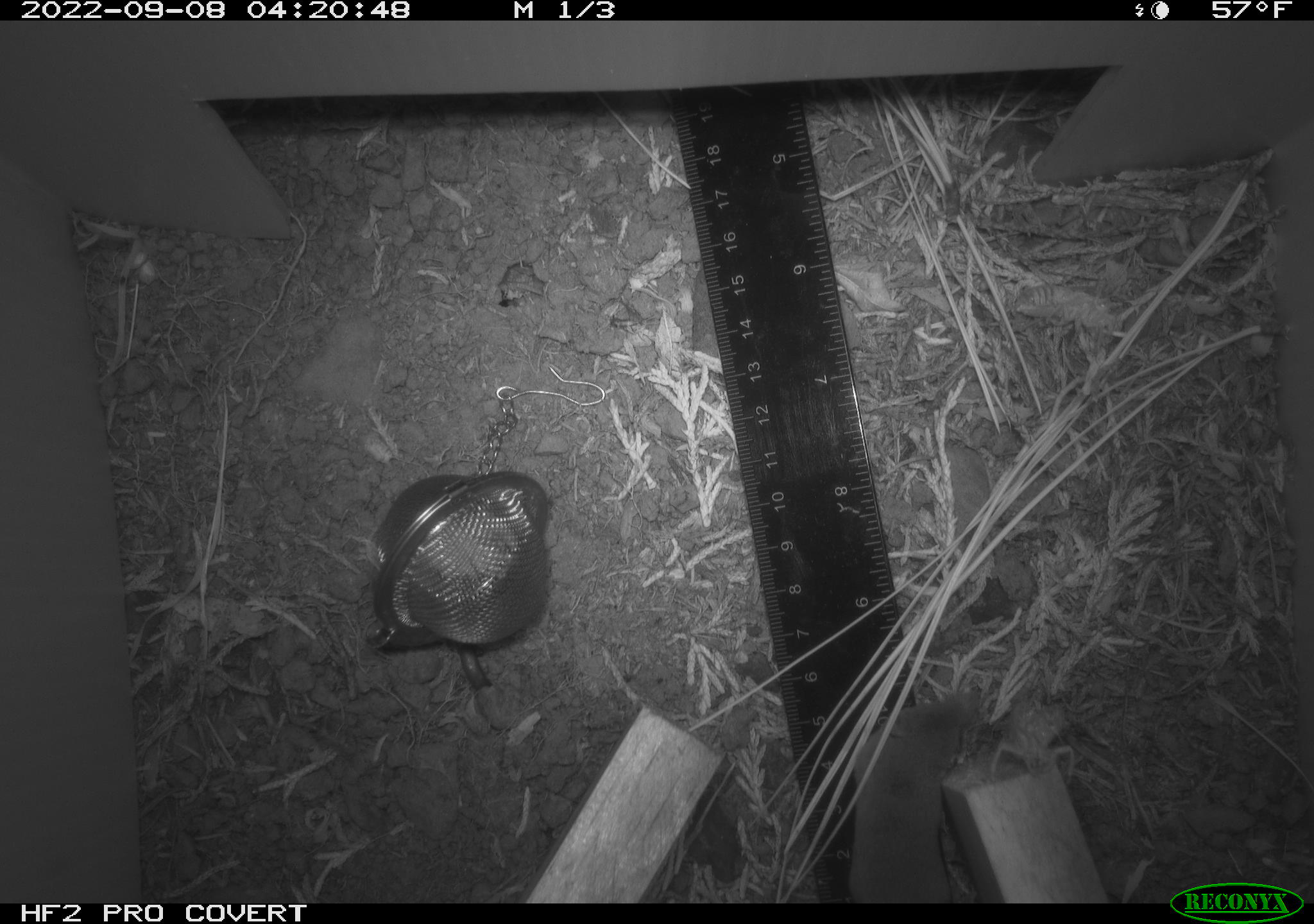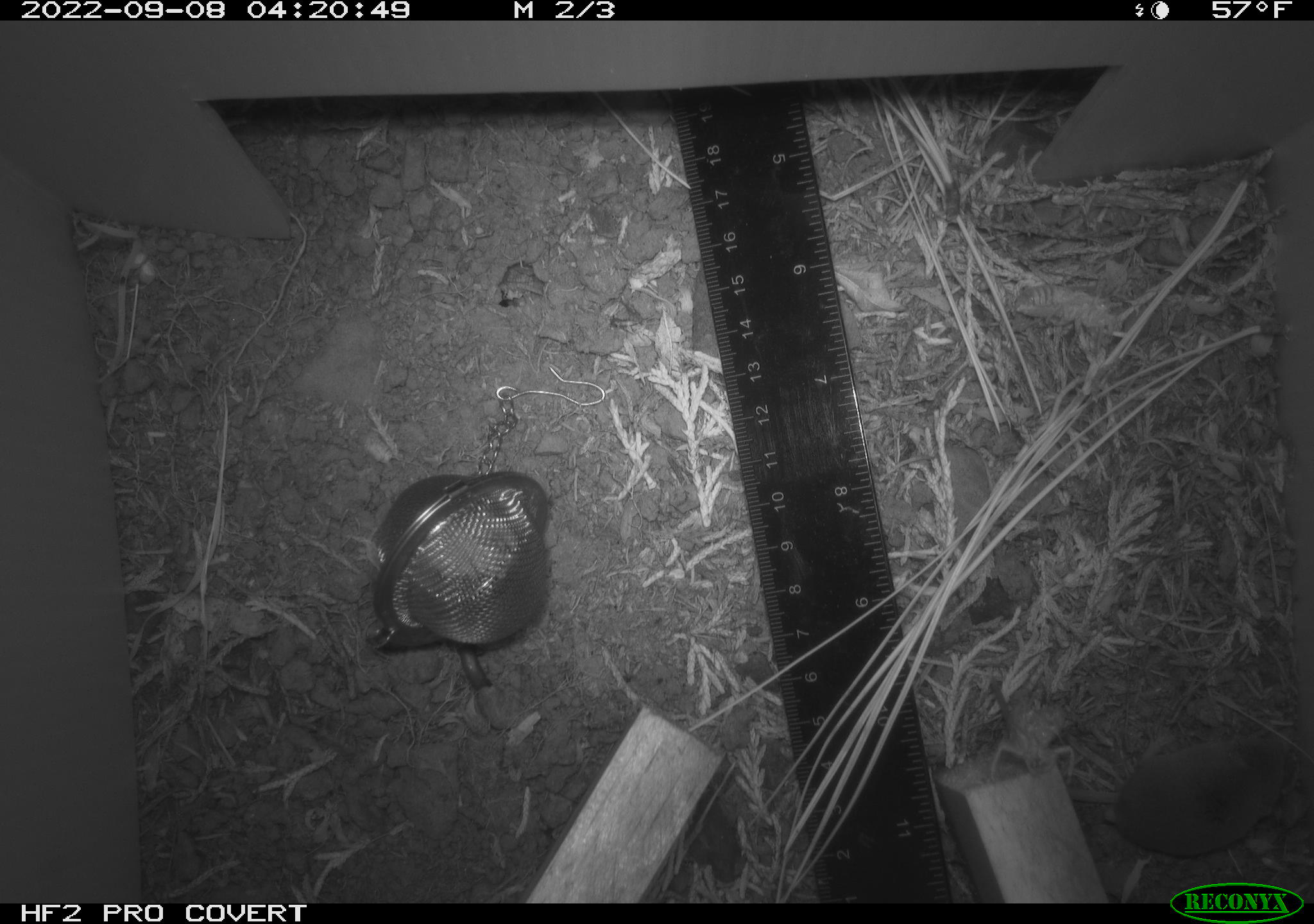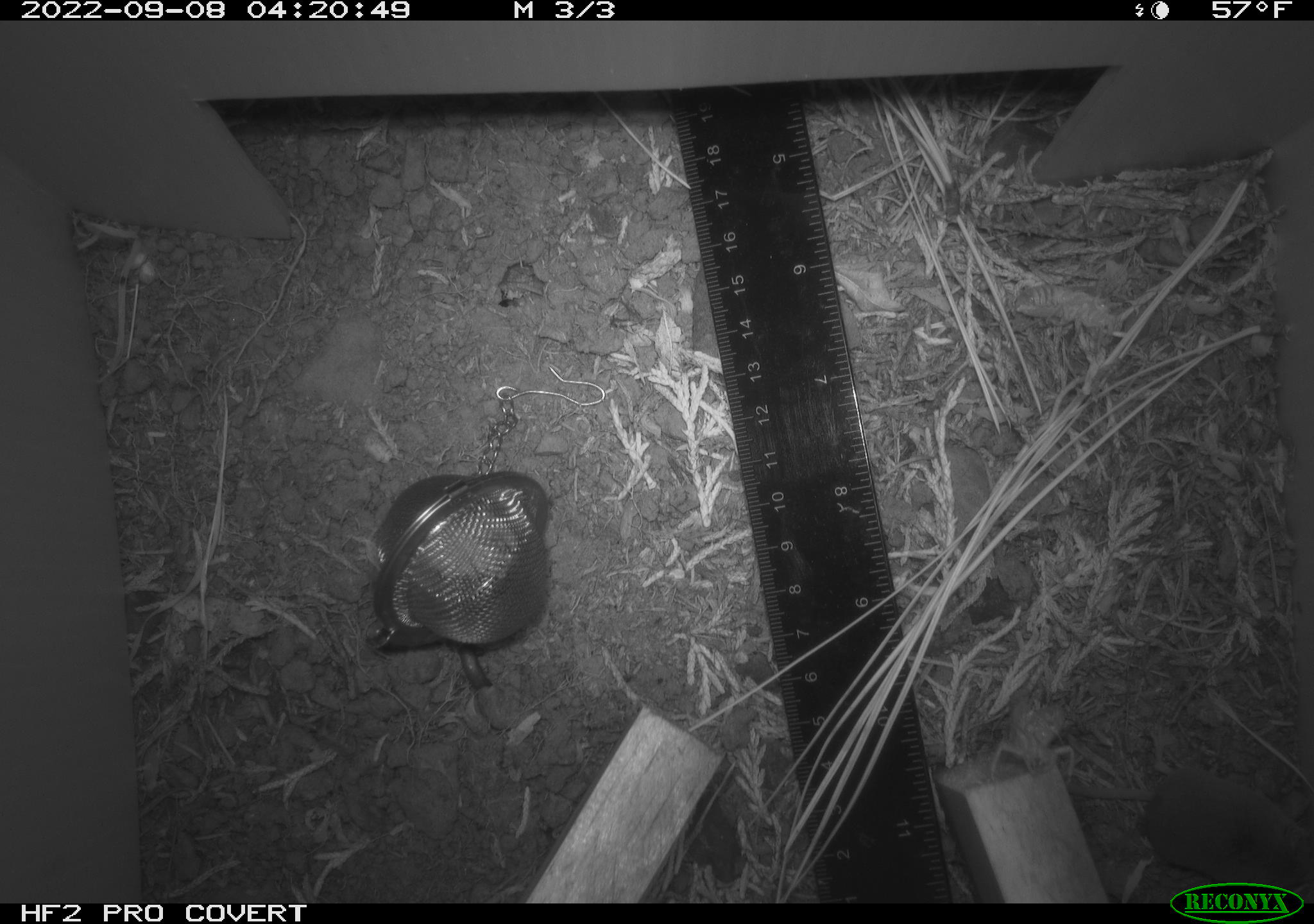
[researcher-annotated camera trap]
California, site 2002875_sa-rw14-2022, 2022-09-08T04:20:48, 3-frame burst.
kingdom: Animalia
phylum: Chordata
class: Mammalia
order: Eulipotyphla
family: Soricidae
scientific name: Soricidae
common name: shrews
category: soricidae family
Soricidae family (shrews) (Soricidae).